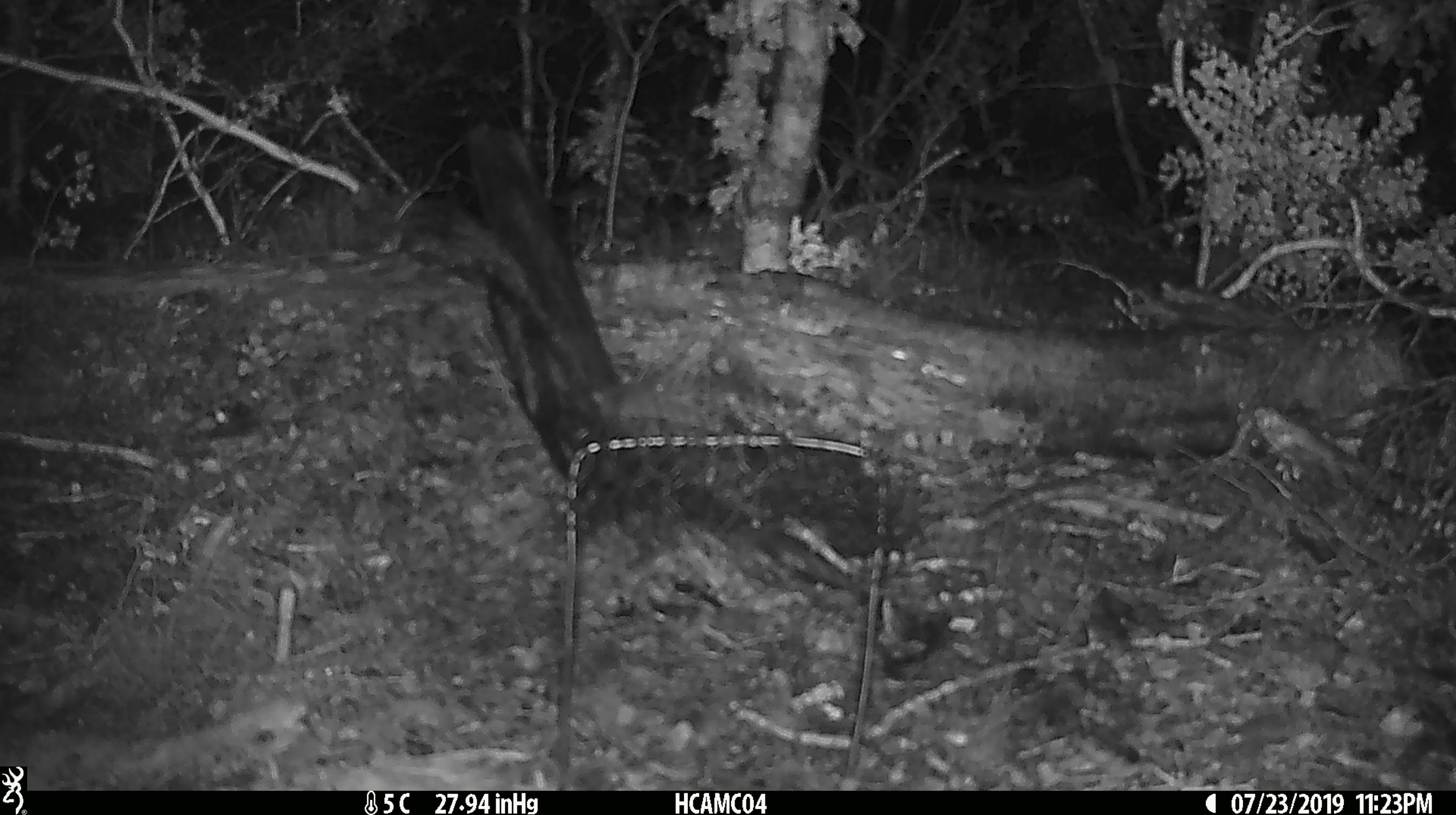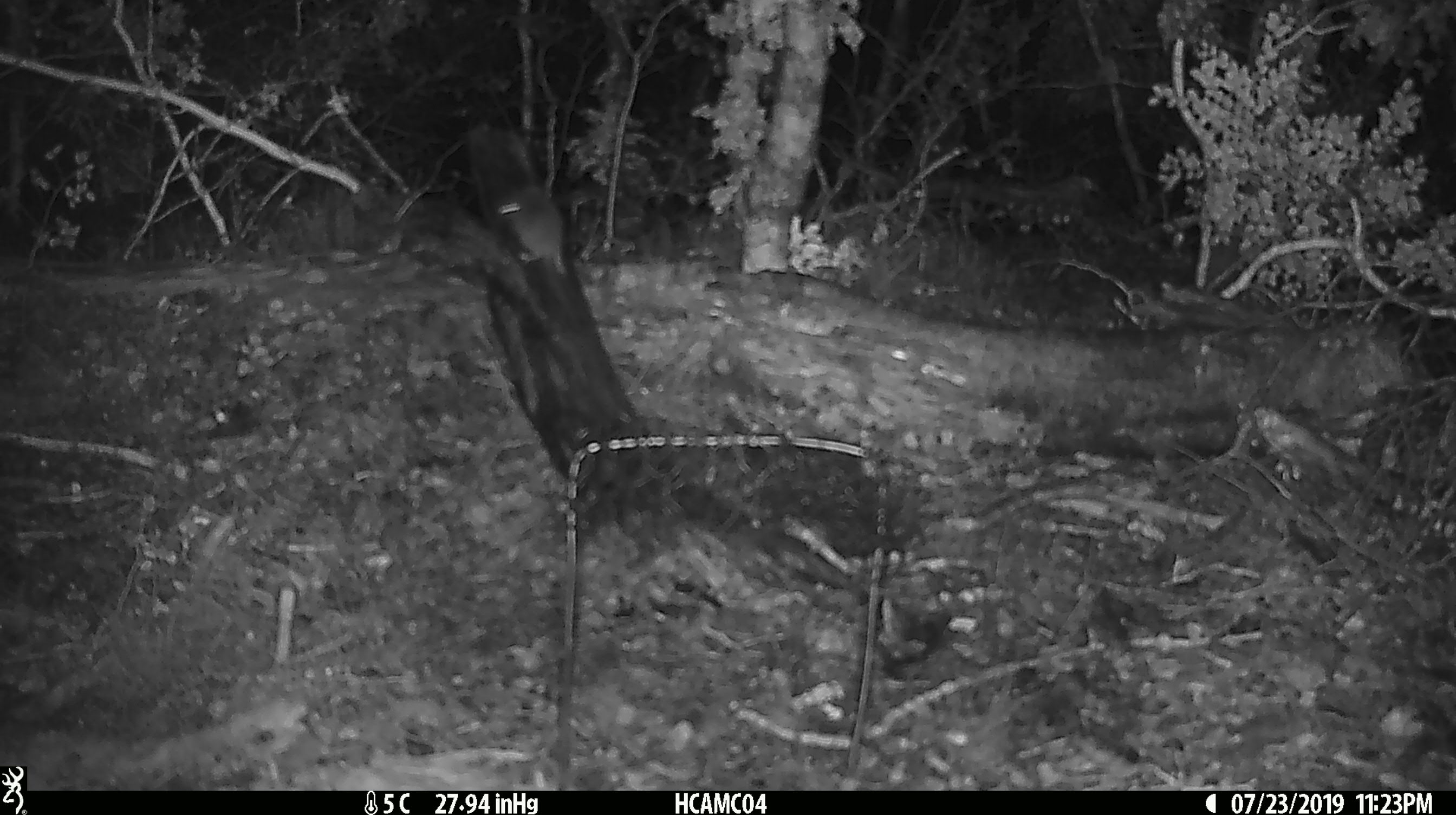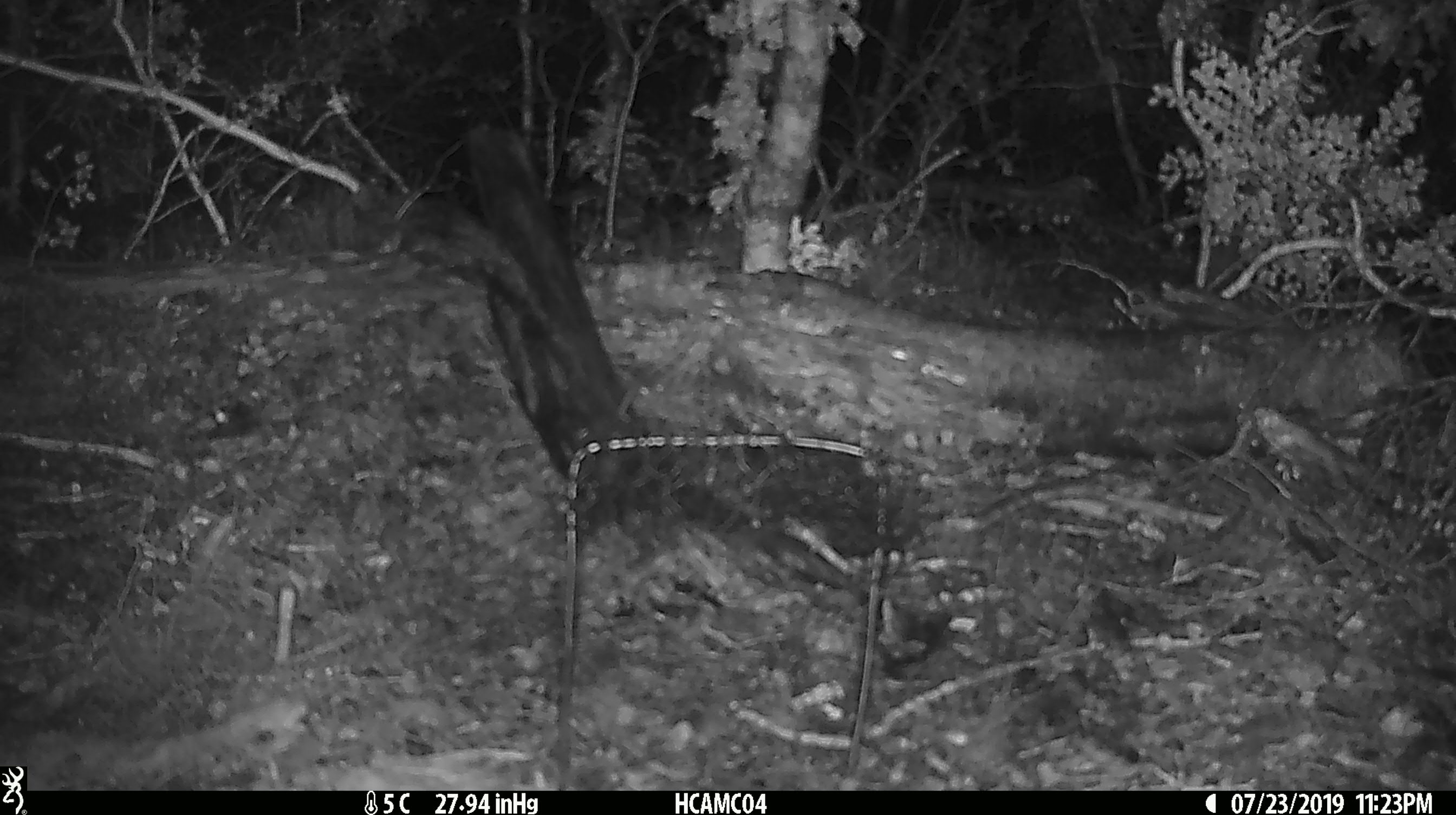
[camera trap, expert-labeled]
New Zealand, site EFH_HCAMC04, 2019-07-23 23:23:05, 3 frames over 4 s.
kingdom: Animalia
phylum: Chordata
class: Mammalia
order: Rodentia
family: Muridae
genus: Mus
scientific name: Mus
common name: mouse